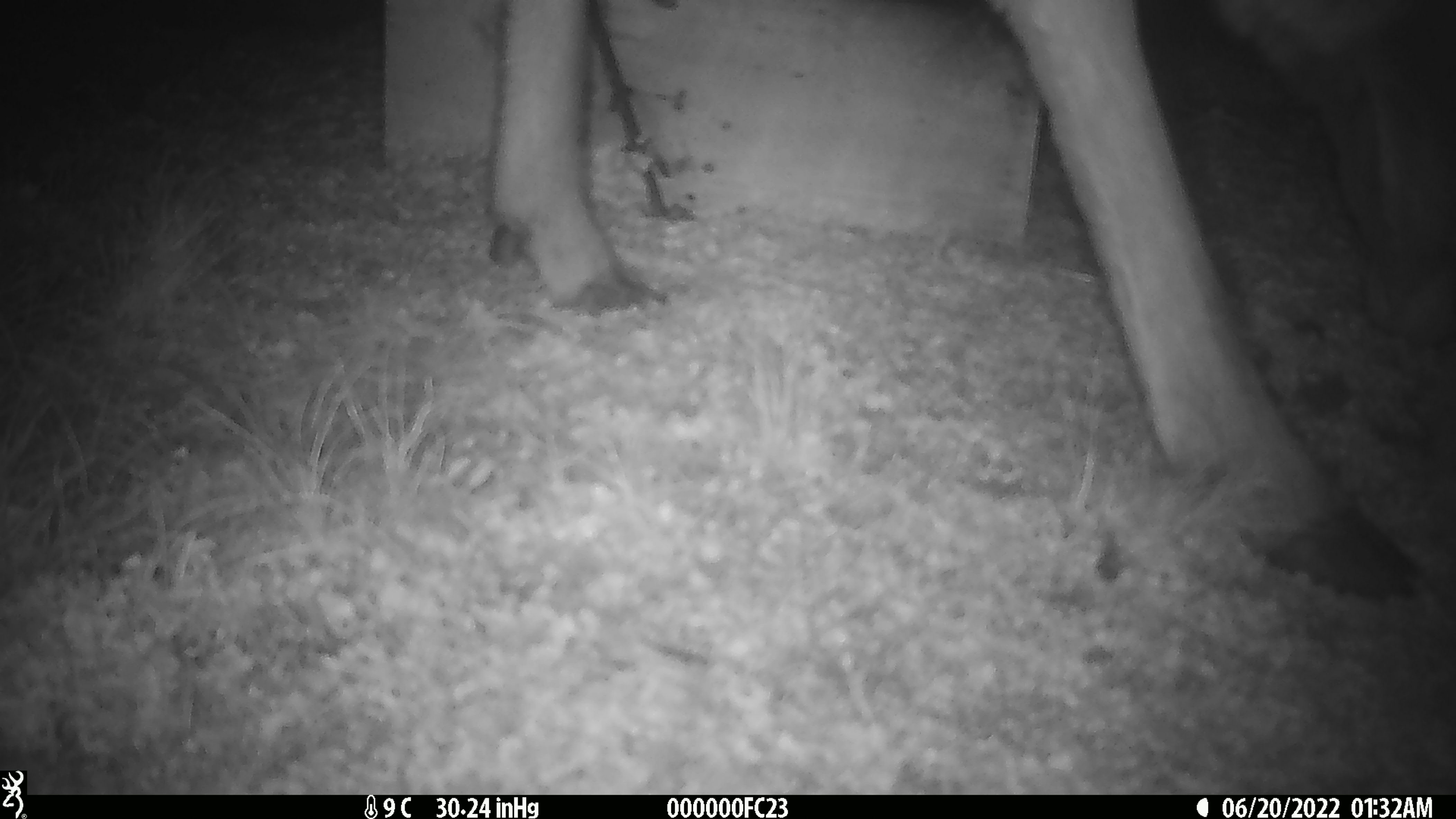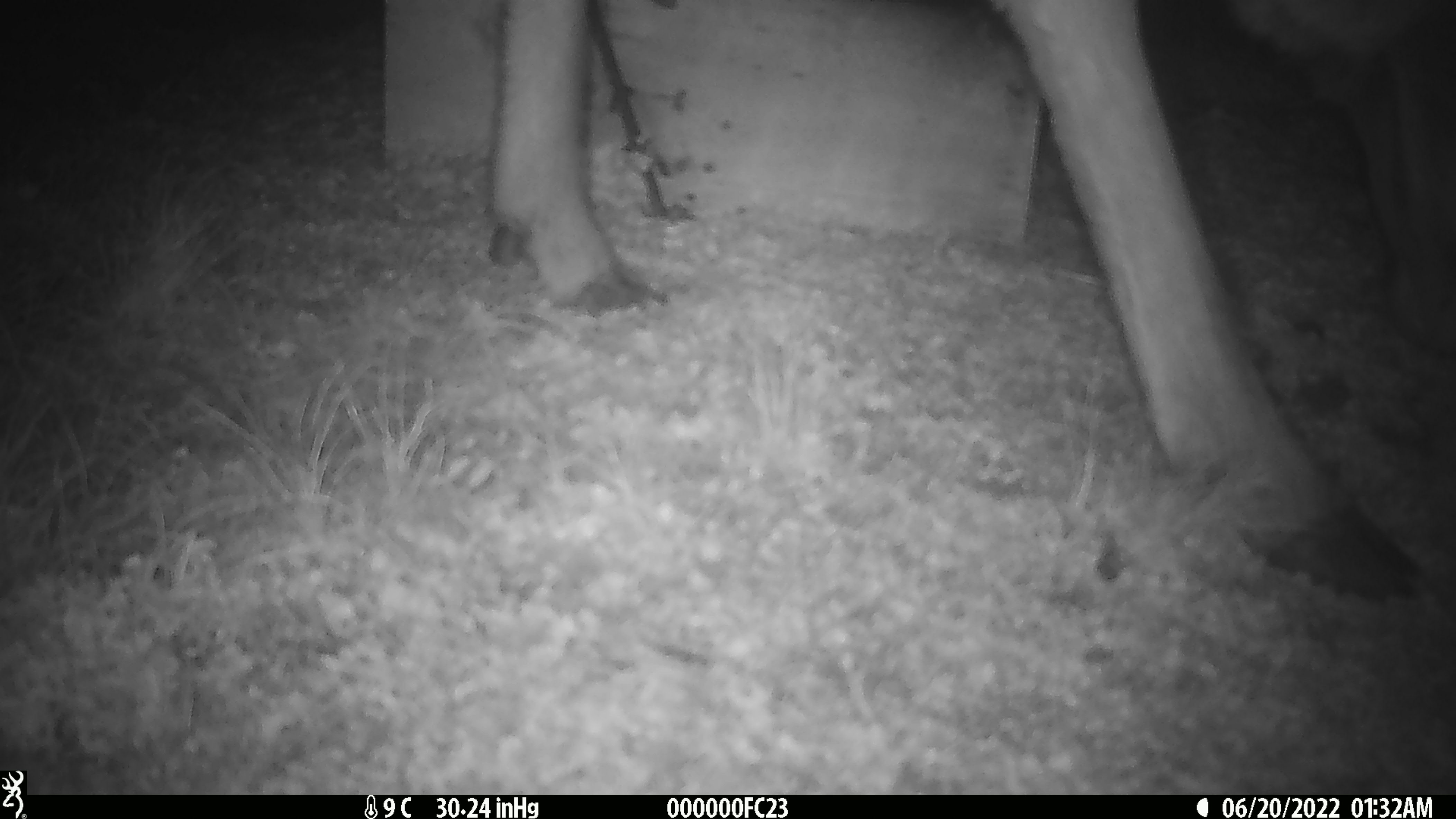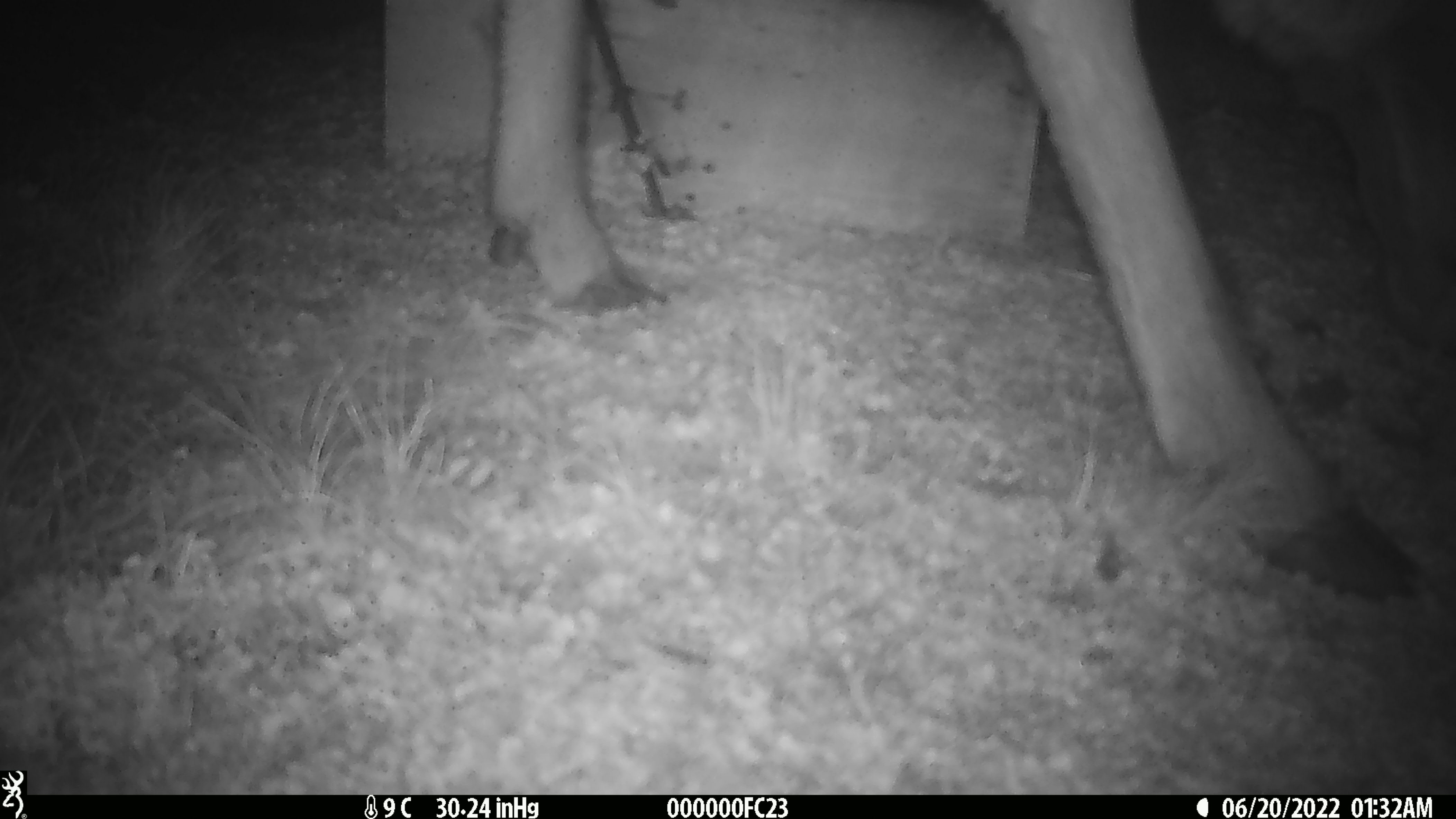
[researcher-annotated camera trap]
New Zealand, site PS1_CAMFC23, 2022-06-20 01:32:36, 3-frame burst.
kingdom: Animalia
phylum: Chordata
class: Mammalia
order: Artiodactyla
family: Cervidae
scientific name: Cervidae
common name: deer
Deer (Cervidae).